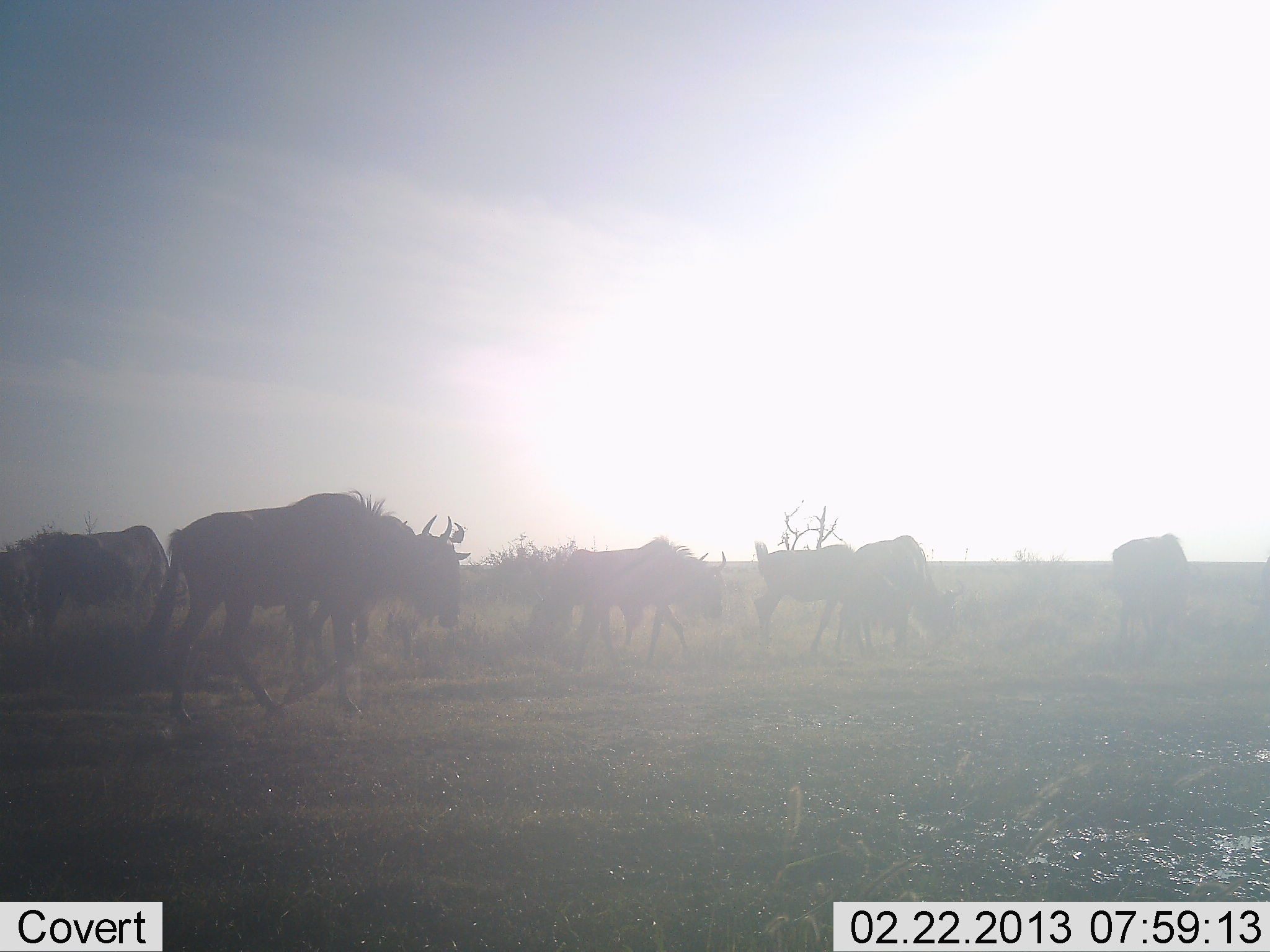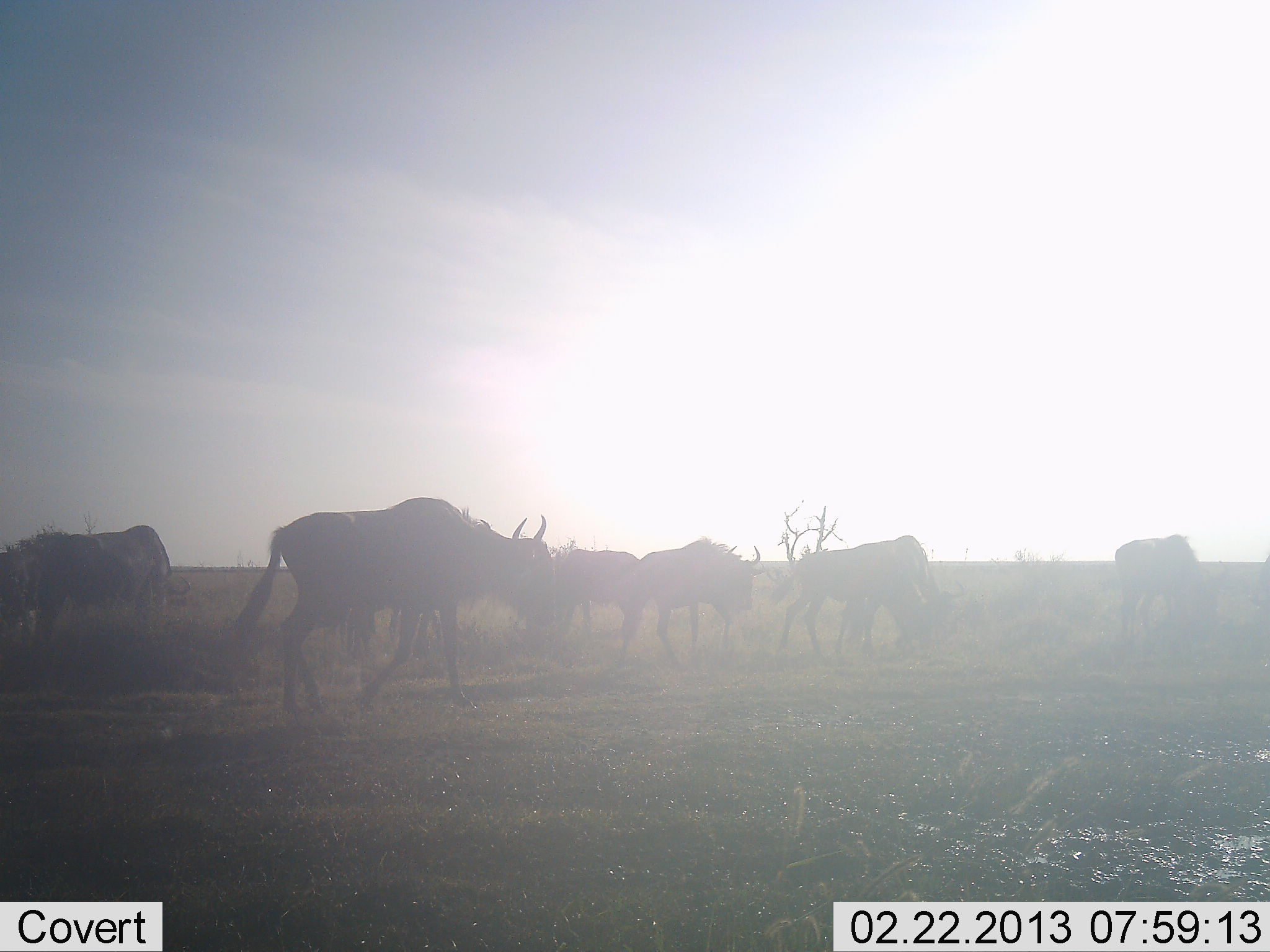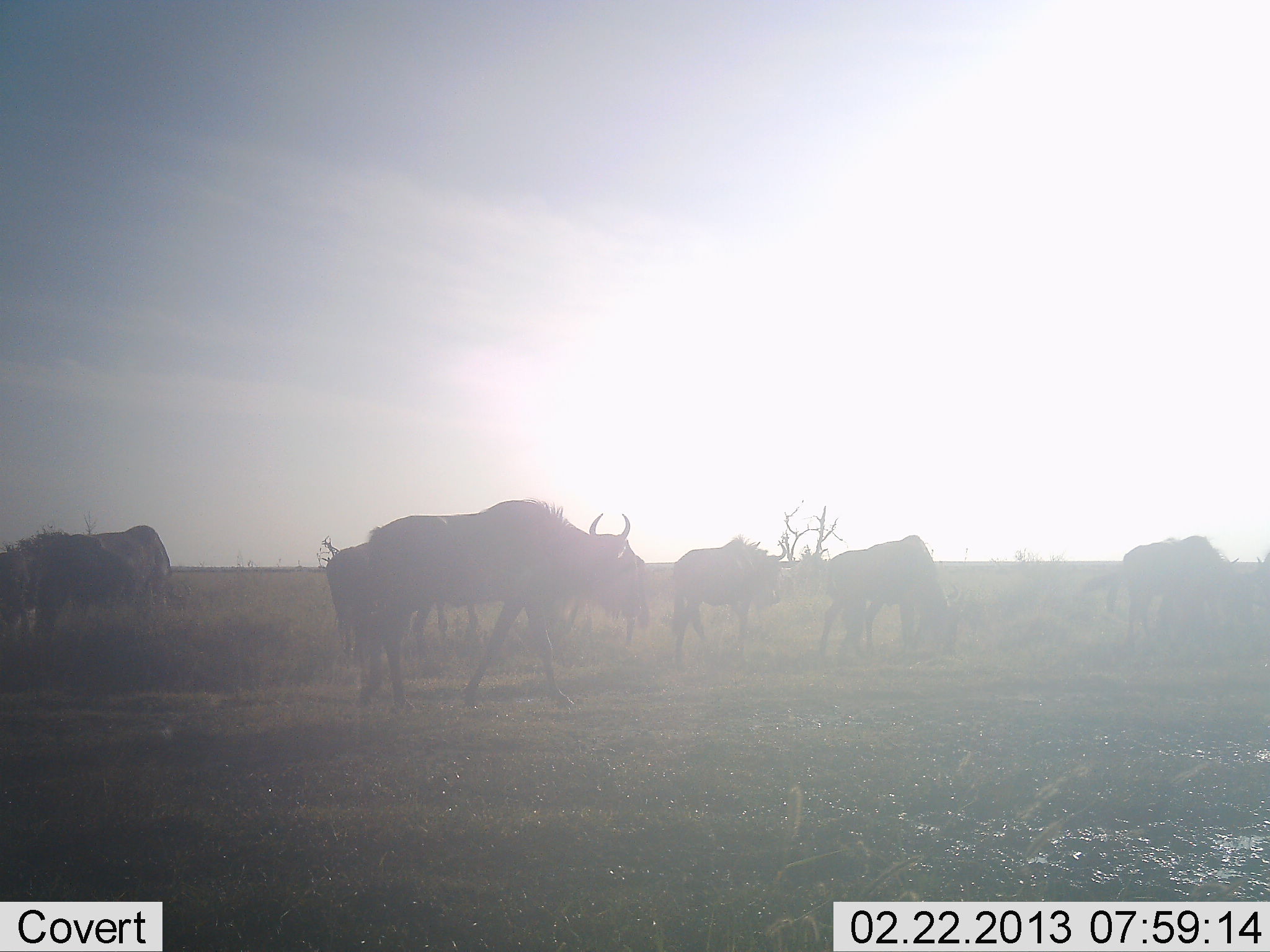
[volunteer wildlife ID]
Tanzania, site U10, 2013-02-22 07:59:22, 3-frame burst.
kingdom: Animalia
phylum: Chordata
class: Mammalia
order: Artiodactyla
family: Bovidae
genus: Connochaetes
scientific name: Connochaetes taurinus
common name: blue wildebeest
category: wildebeest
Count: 7.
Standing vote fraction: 43%.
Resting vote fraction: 0%.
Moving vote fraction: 86%.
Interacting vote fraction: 0%.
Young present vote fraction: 0%.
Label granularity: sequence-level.